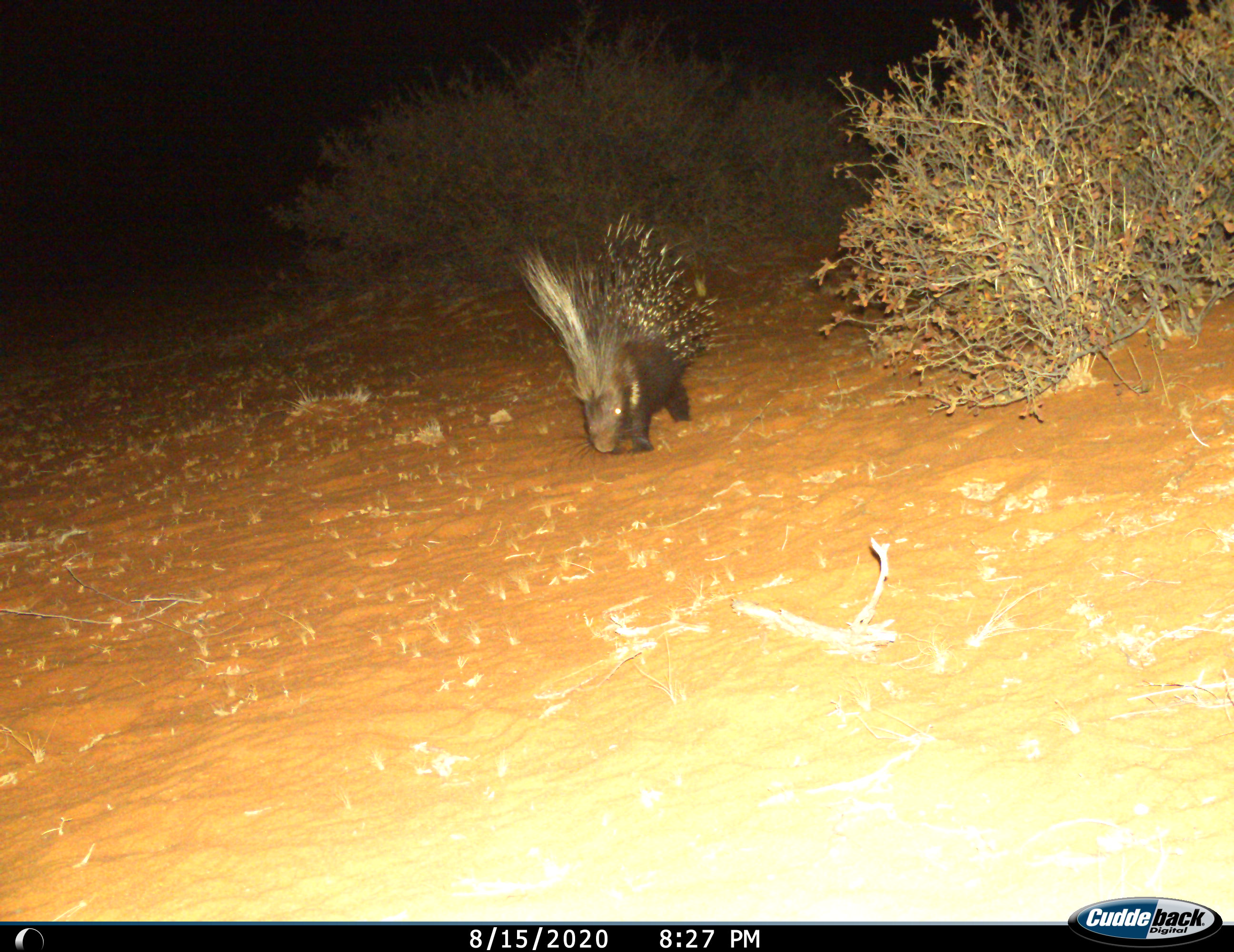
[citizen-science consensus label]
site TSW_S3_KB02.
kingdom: Animalia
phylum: Chordata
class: Mammalia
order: Rodentia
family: Hystricidae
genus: Hystrix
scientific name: Hystrix cristata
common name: crested porcupine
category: porcupine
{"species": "porcupine (crested porcupine) (Hystrix cristata)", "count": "1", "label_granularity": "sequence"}